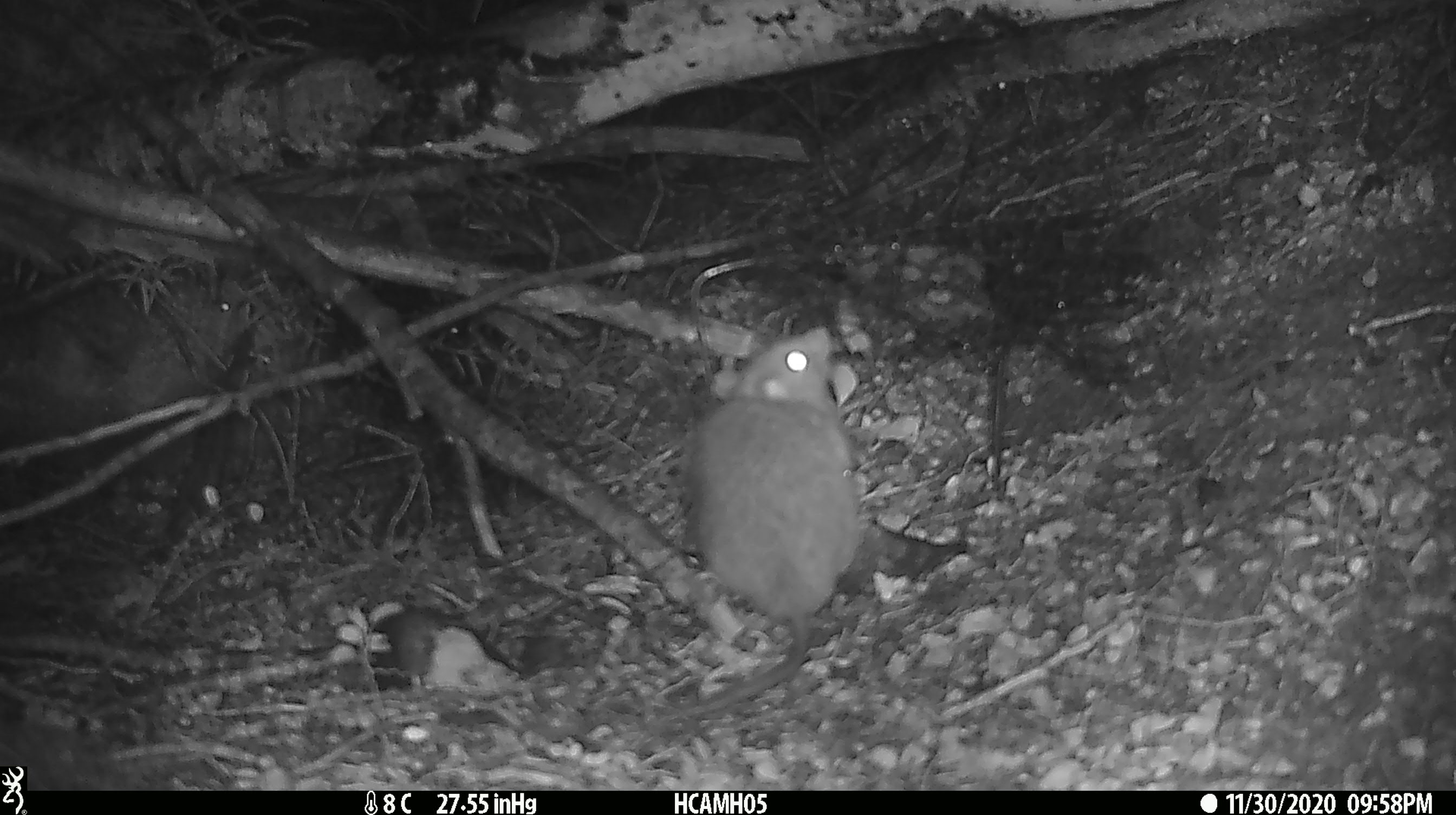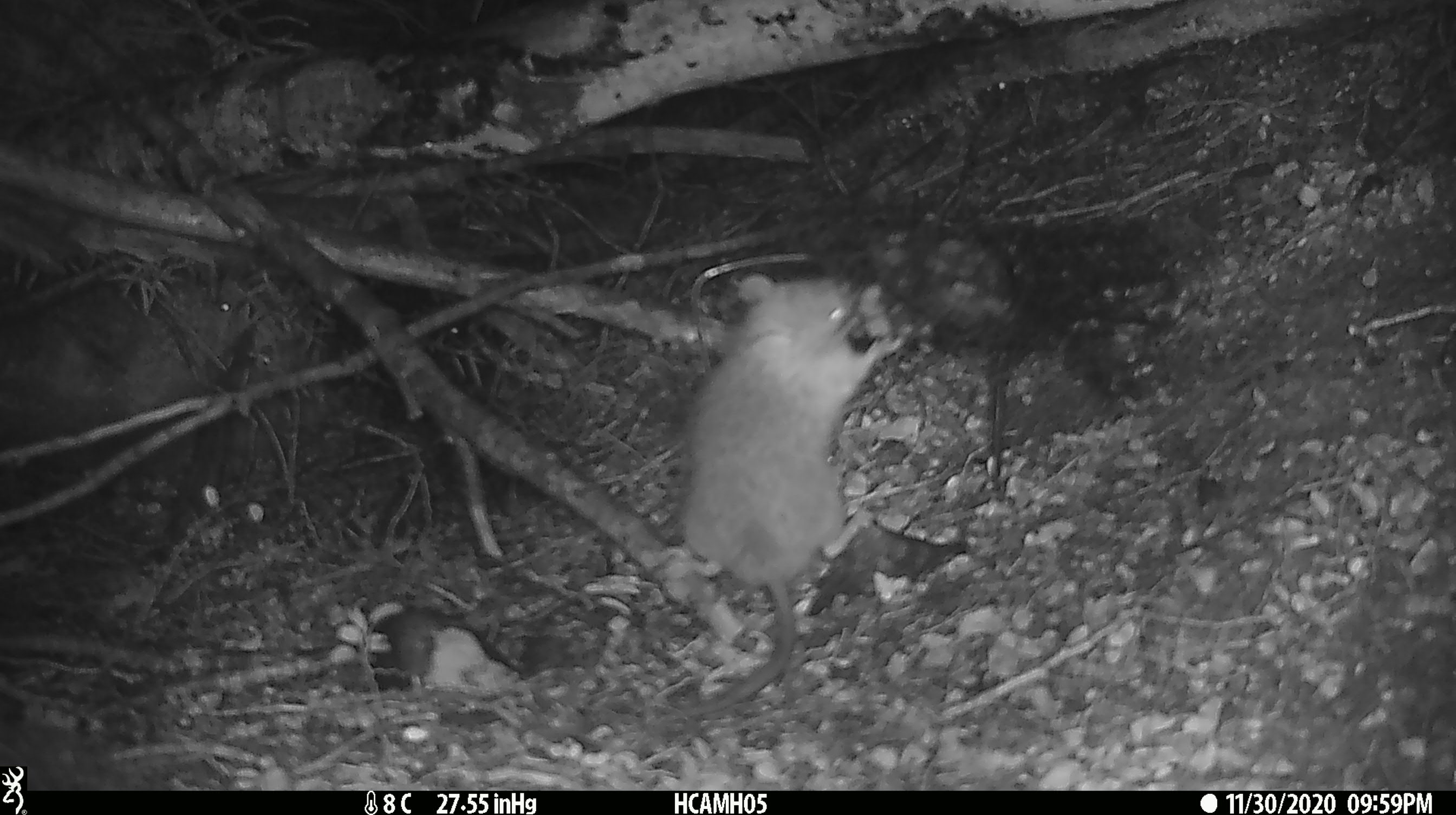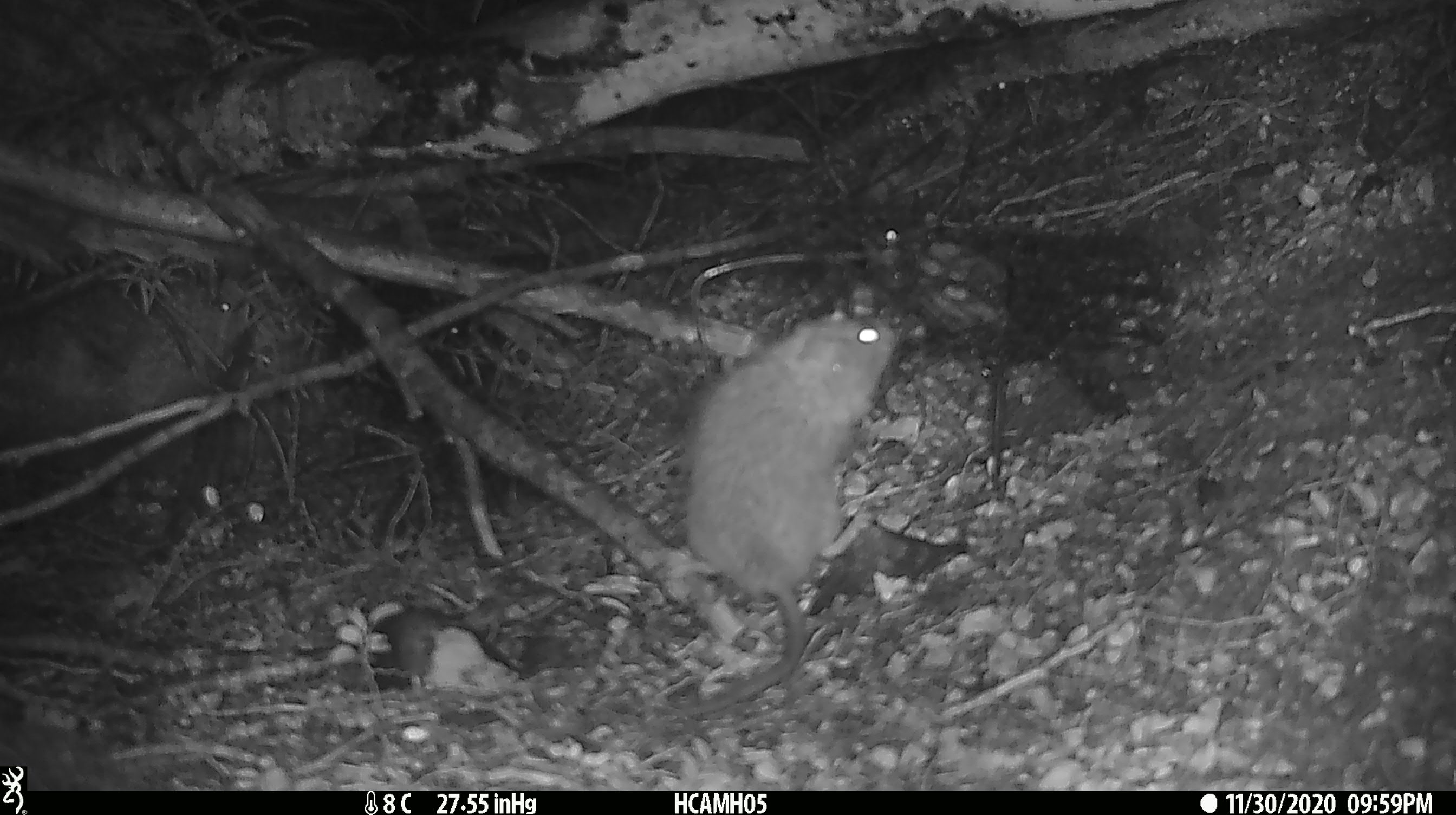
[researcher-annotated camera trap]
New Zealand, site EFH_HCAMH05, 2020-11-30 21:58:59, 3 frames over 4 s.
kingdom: Animalia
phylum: Chordata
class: Mammalia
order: Rodentia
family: Muridae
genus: Rattus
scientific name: Rattus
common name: rat